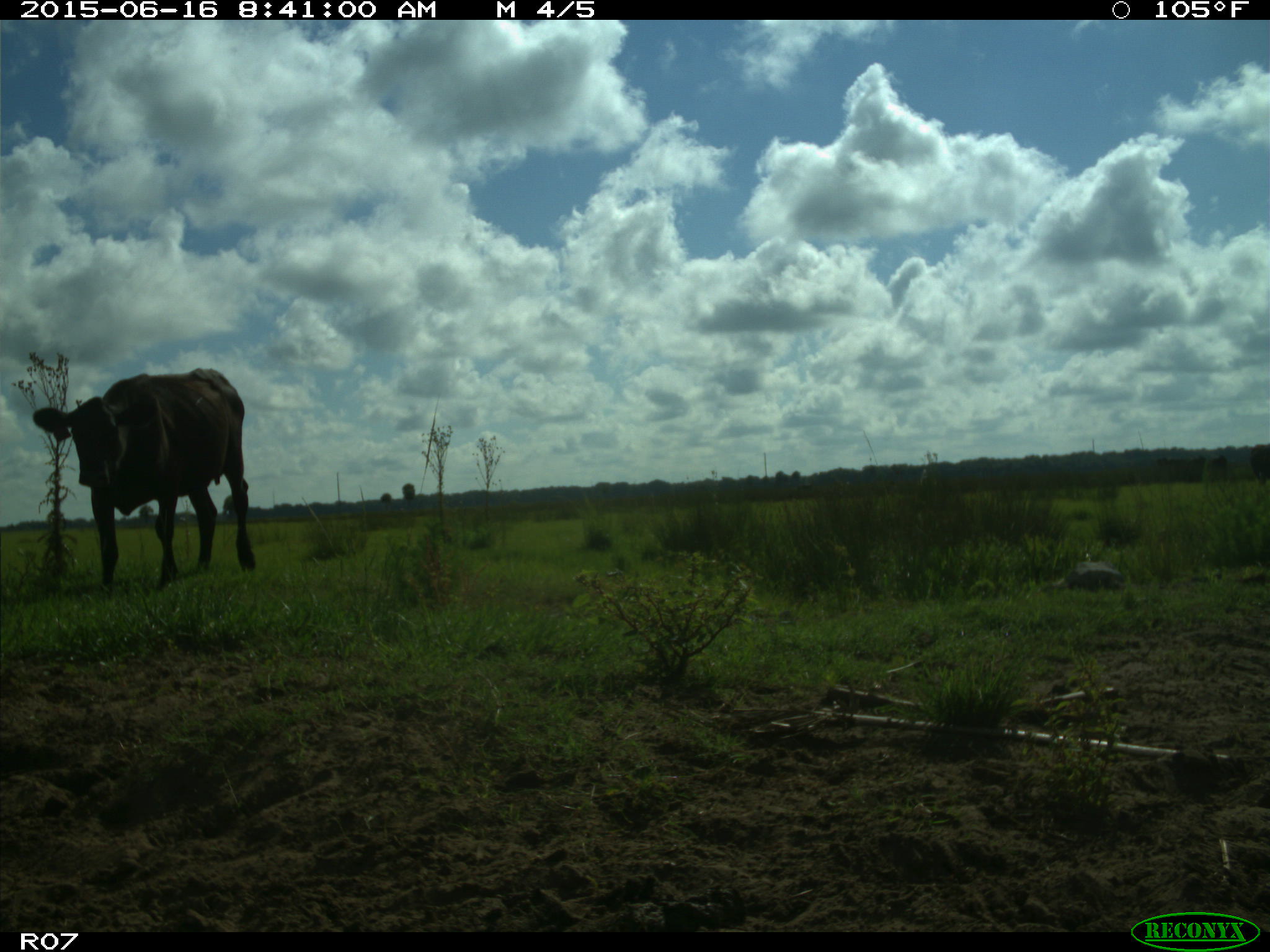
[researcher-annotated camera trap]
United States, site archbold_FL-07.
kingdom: Animalia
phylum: Chordata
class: Mammalia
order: Artiodactyla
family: Bovidae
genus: Bos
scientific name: Bos taurus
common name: domestic cow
Bos taurus (domestic cow).